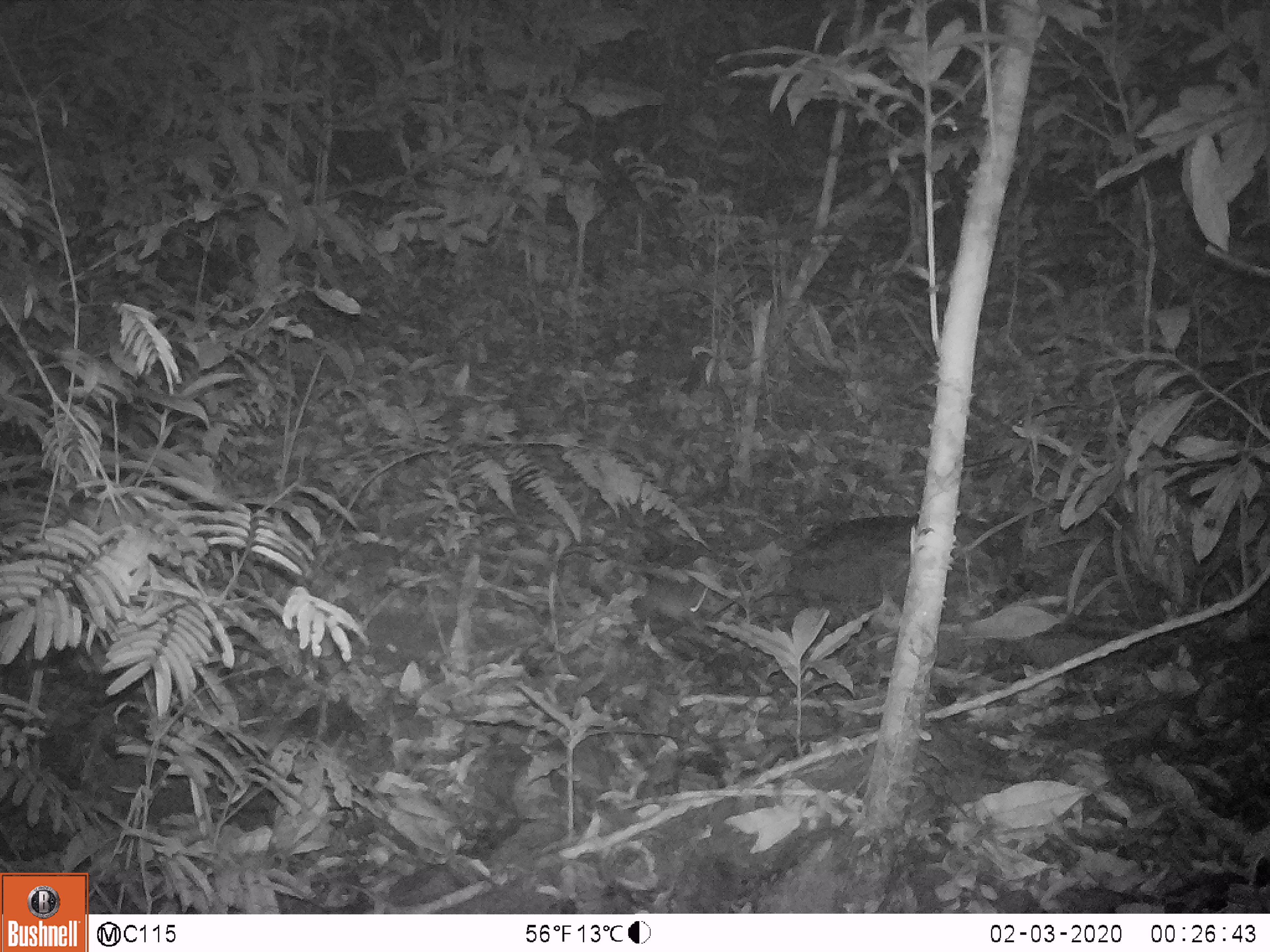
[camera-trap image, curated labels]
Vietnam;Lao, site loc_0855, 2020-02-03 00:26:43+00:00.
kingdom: Animalia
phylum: Chordata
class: Mammalia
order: Rodentia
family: Muridae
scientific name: Muridae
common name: old-world mice and rats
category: unidentified murid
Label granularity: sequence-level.